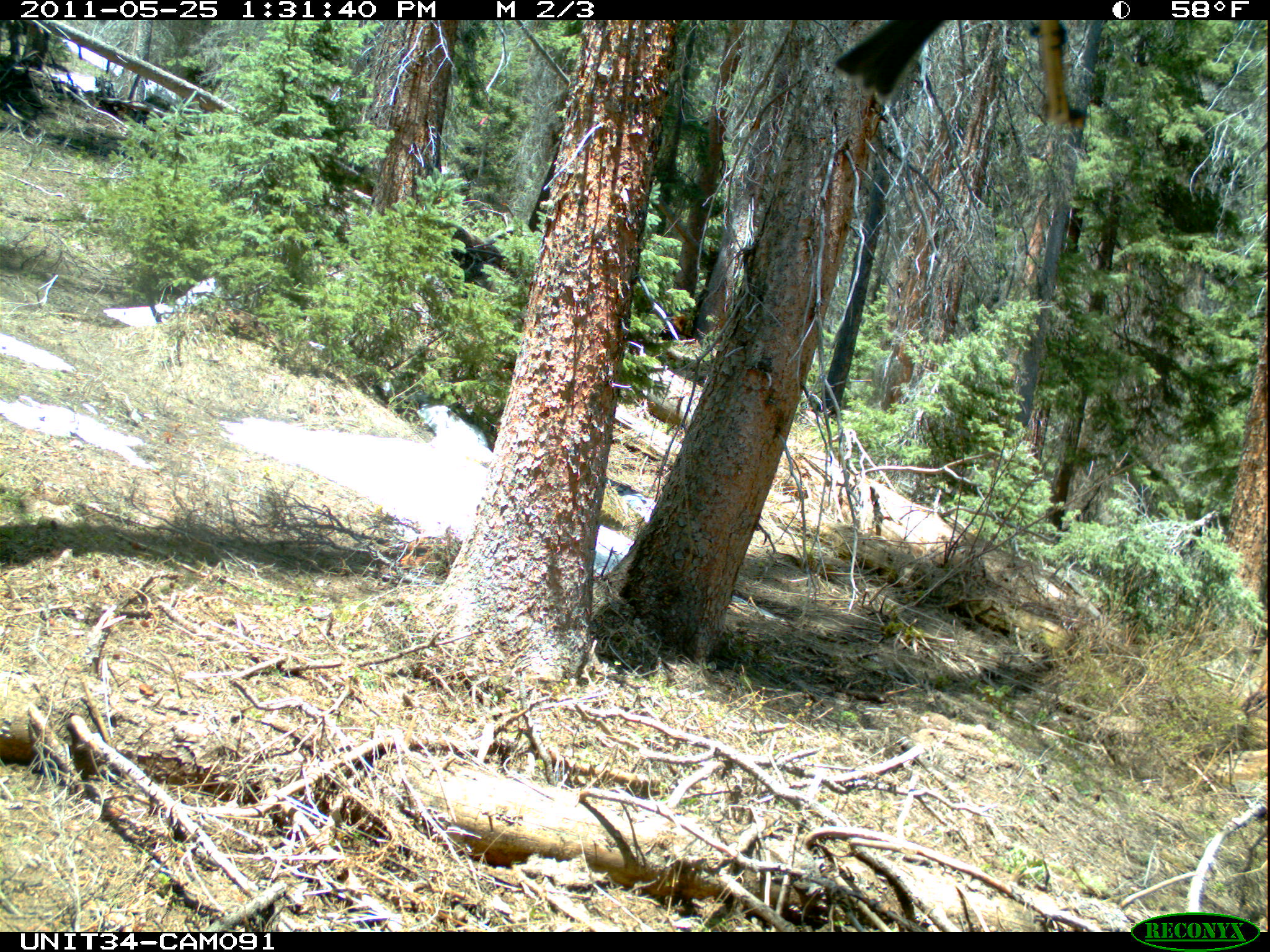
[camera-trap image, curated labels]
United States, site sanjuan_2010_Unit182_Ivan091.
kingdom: Animalia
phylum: Chordata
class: Aves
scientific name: Aves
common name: birds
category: unidentified bird